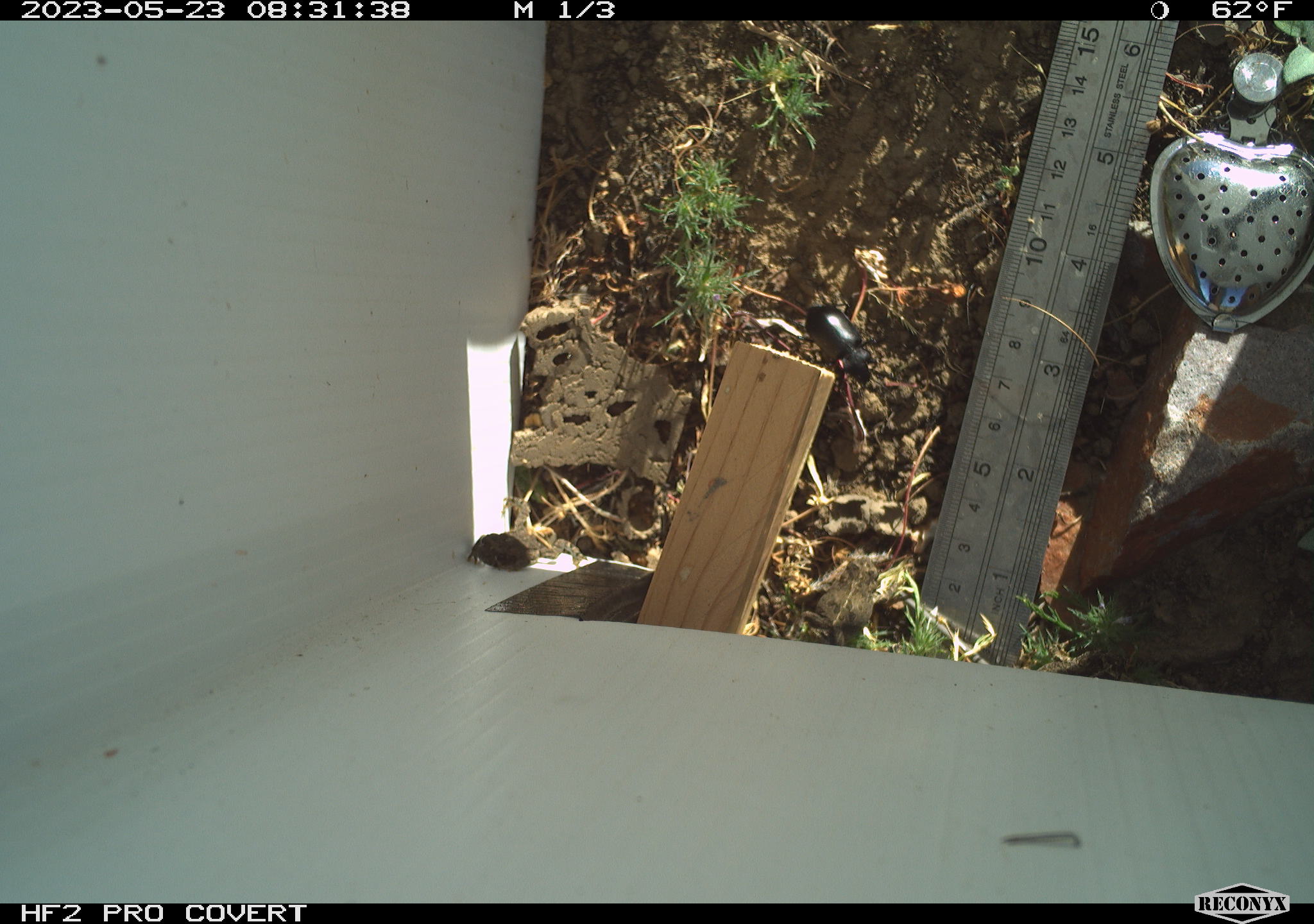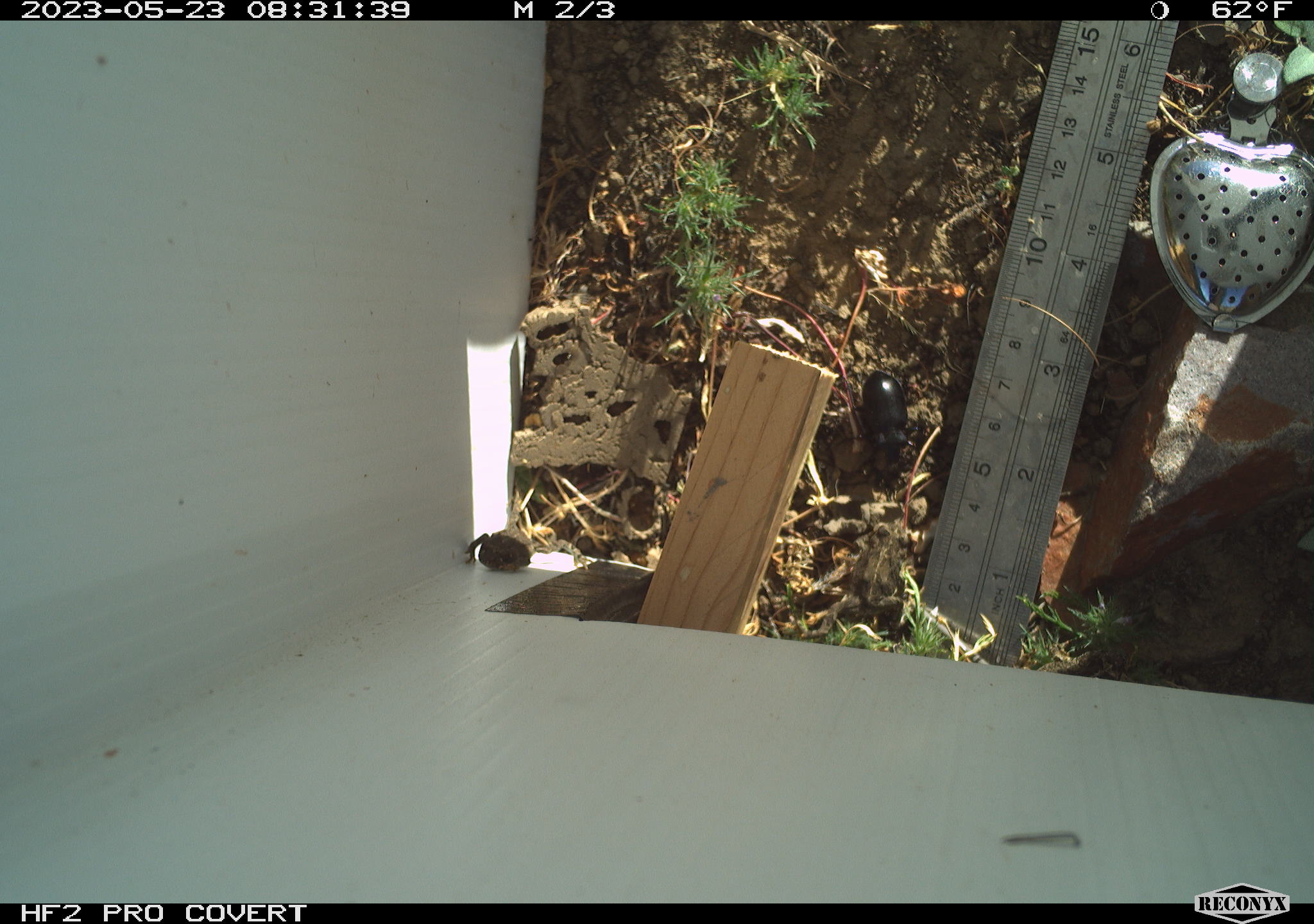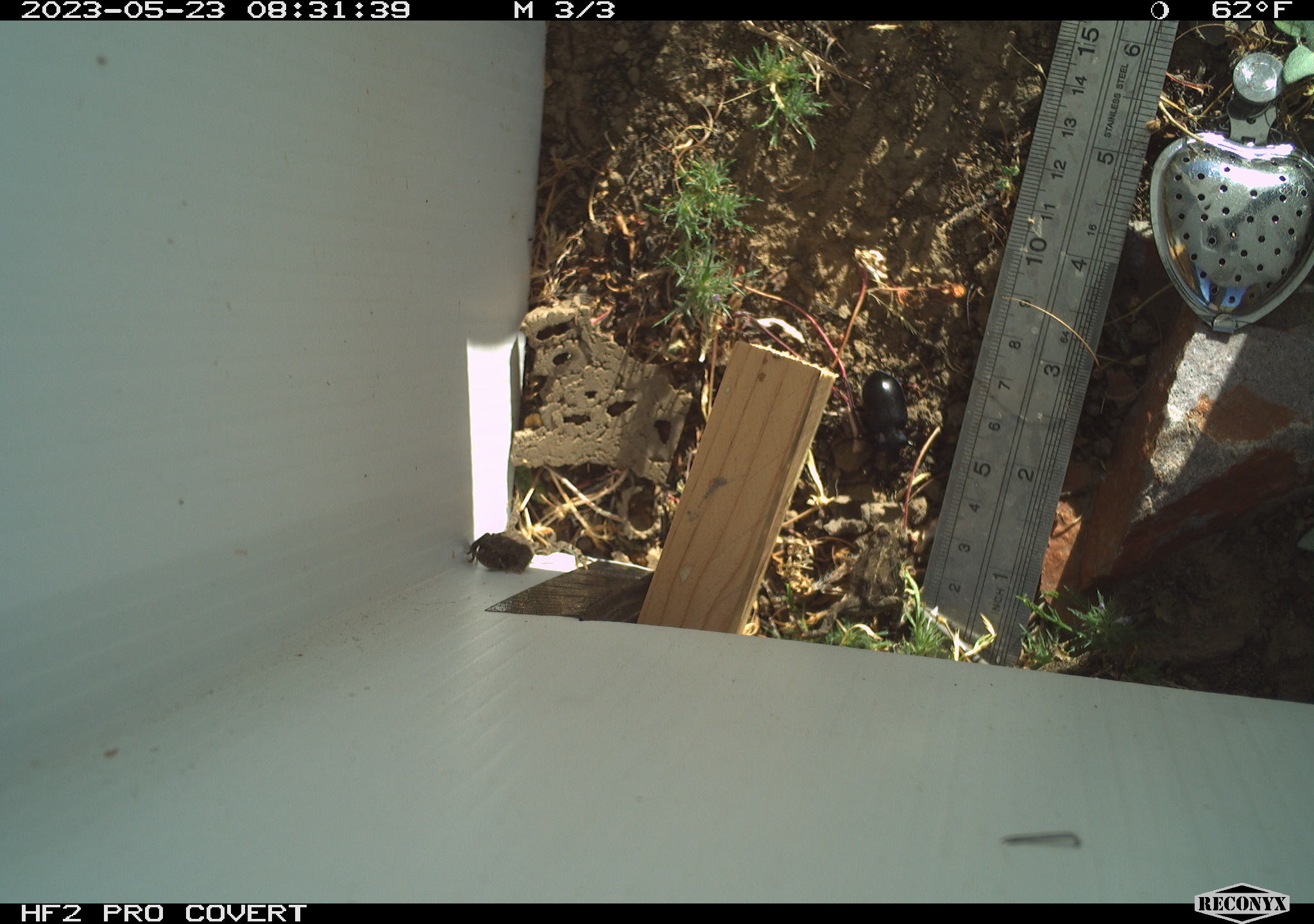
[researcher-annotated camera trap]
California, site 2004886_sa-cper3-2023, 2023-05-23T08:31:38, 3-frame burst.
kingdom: Animalia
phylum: Chordata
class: Amphibia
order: Anura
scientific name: Anura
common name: frogs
Frogs (Anura).